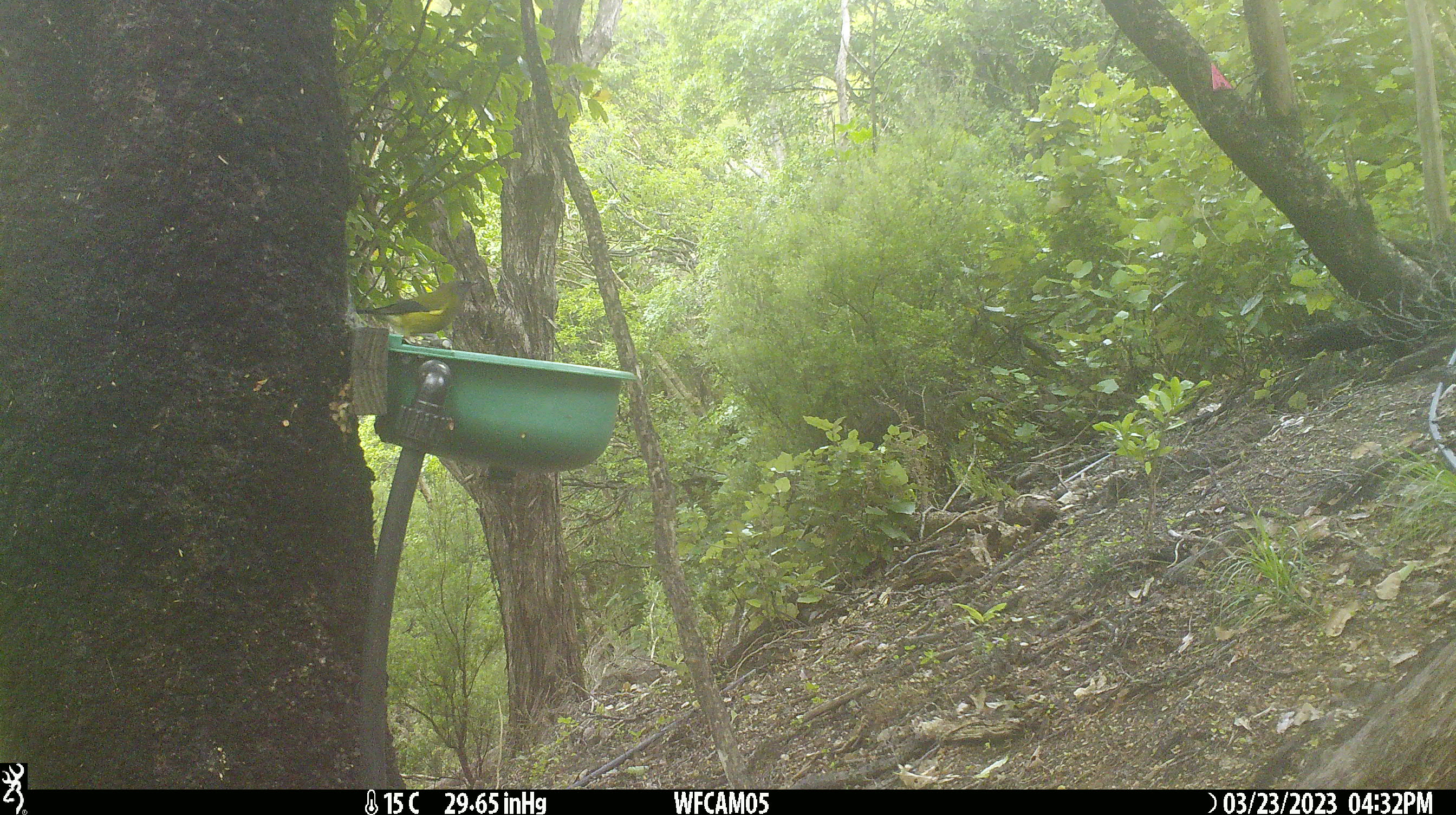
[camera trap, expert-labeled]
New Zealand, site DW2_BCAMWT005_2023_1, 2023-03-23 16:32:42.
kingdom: Animalia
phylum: Chordata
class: Aves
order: Passeriformes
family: Meliphagidae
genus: Anthornis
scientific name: Anthornis melanura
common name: new zealand bellbird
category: bellbird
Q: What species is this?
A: Bellbird (new zealand bellbird) (Anthornis melanura).